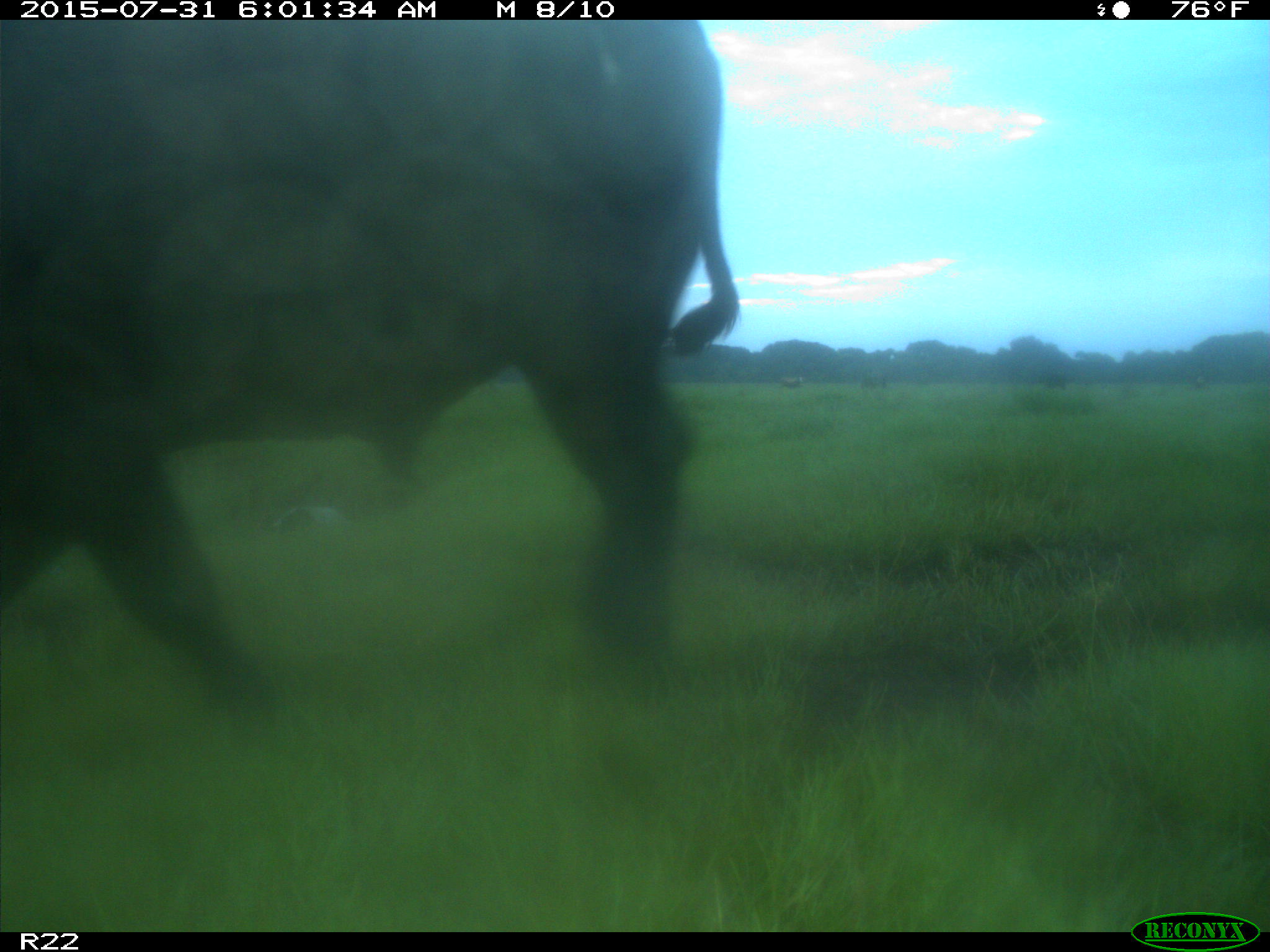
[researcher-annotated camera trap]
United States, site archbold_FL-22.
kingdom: Animalia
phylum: Chordata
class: Mammalia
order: Artiodactyla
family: Bovidae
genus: Bos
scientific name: Bos taurus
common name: domestic cow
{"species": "Bos taurus (domestic cow)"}